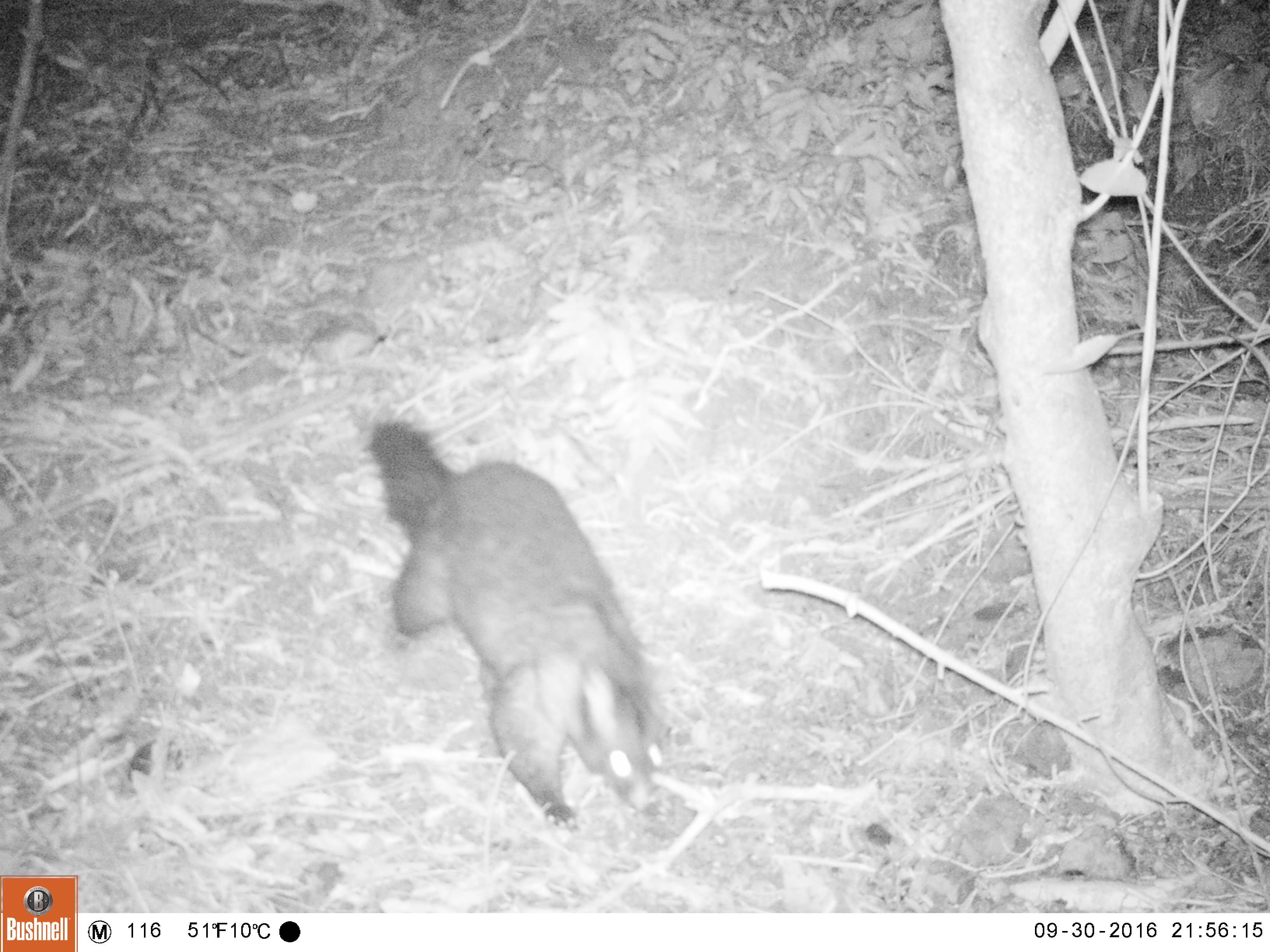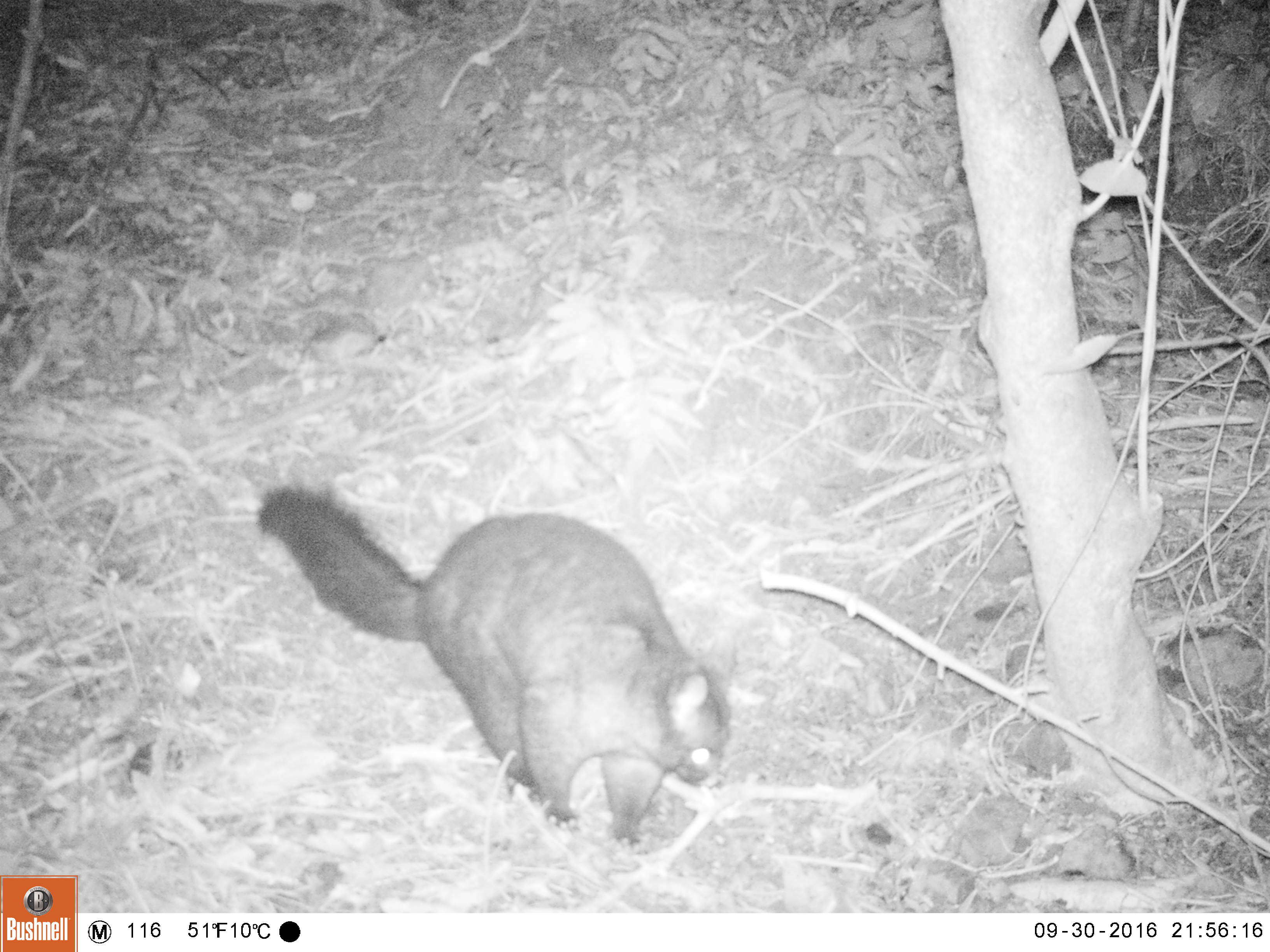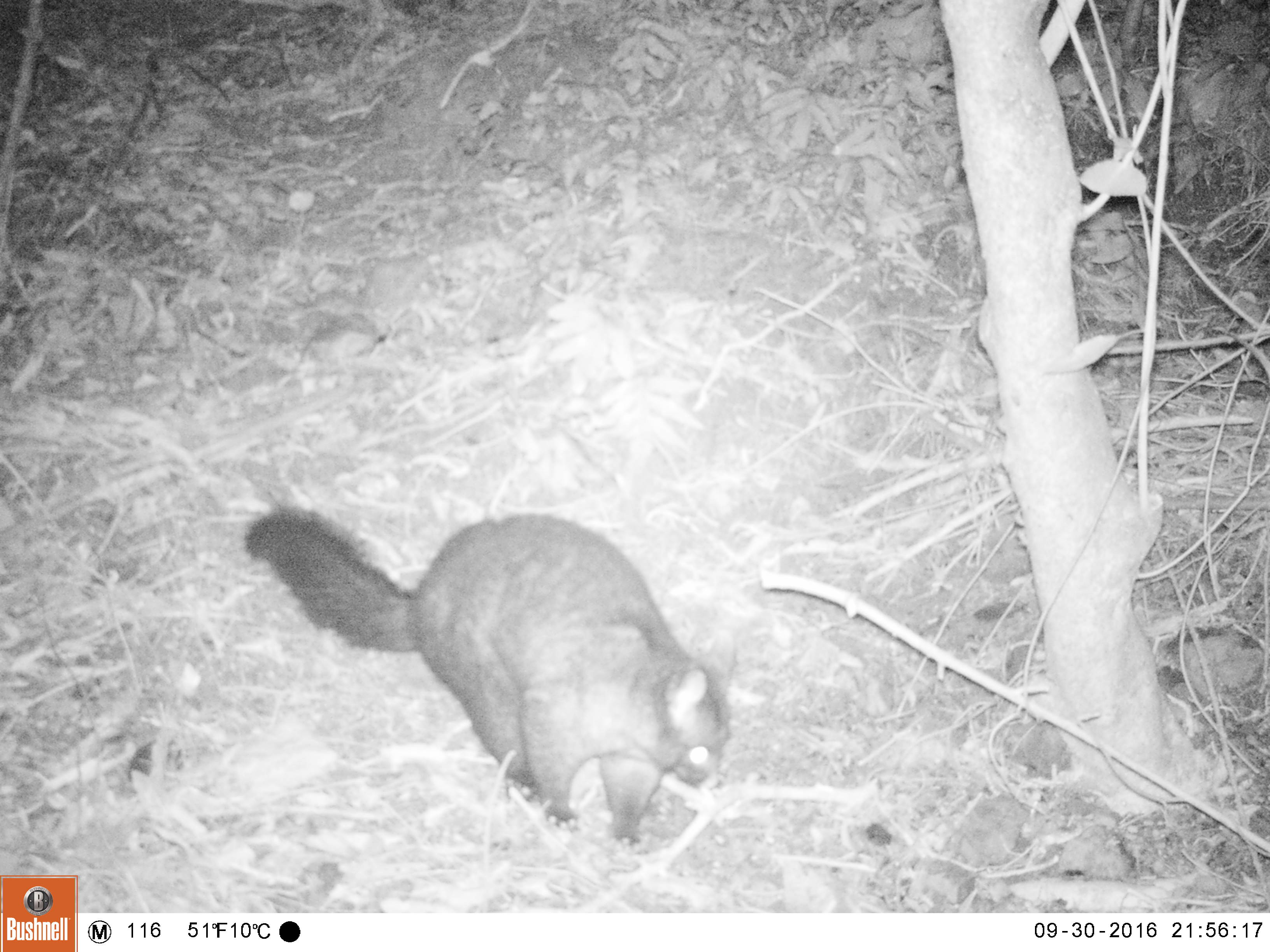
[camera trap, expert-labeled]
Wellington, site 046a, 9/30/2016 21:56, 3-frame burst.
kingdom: Animalia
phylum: Chordata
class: Mammalia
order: Didelphimorphia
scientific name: Didelphimorphia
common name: possum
Possum (Didelphimorphia).